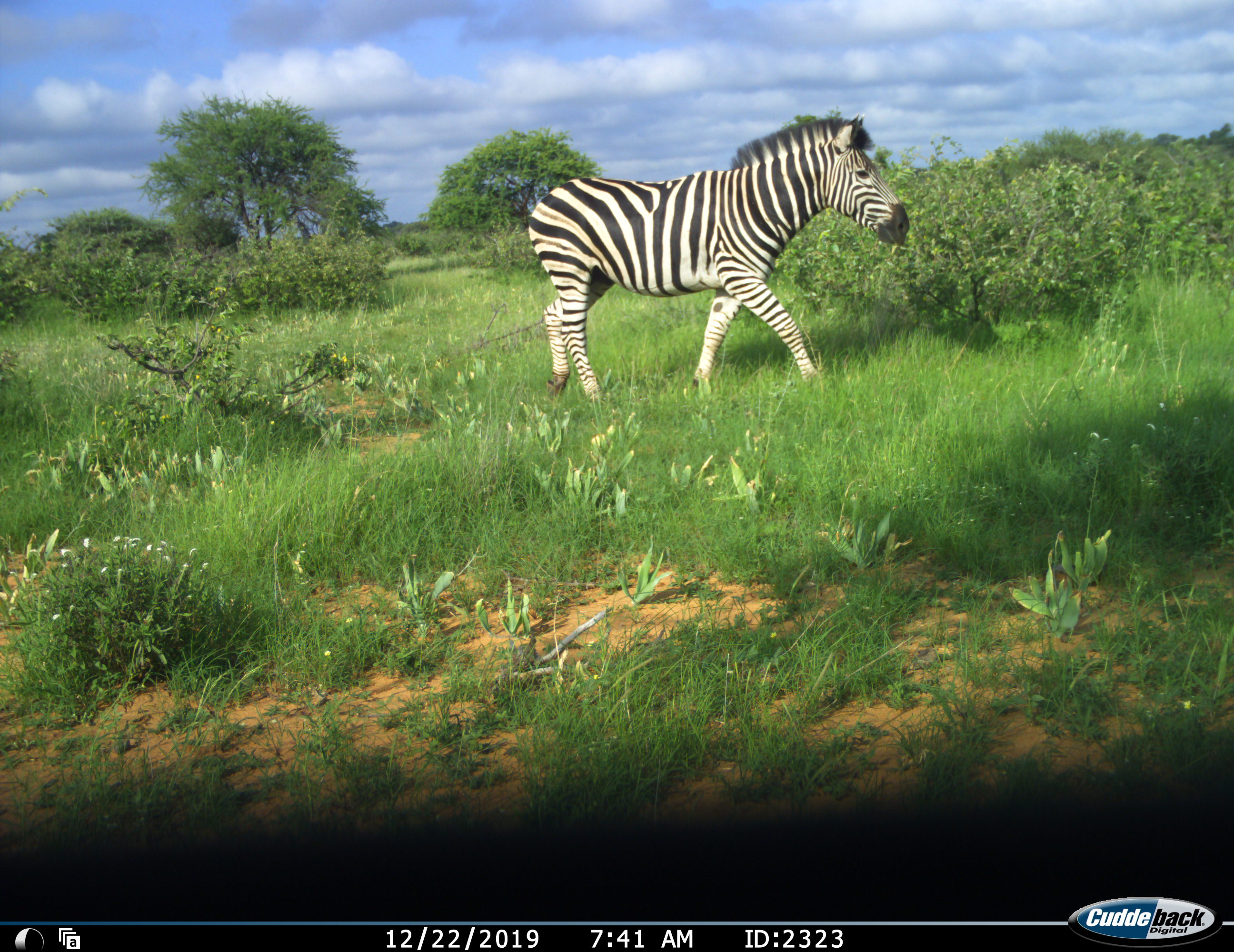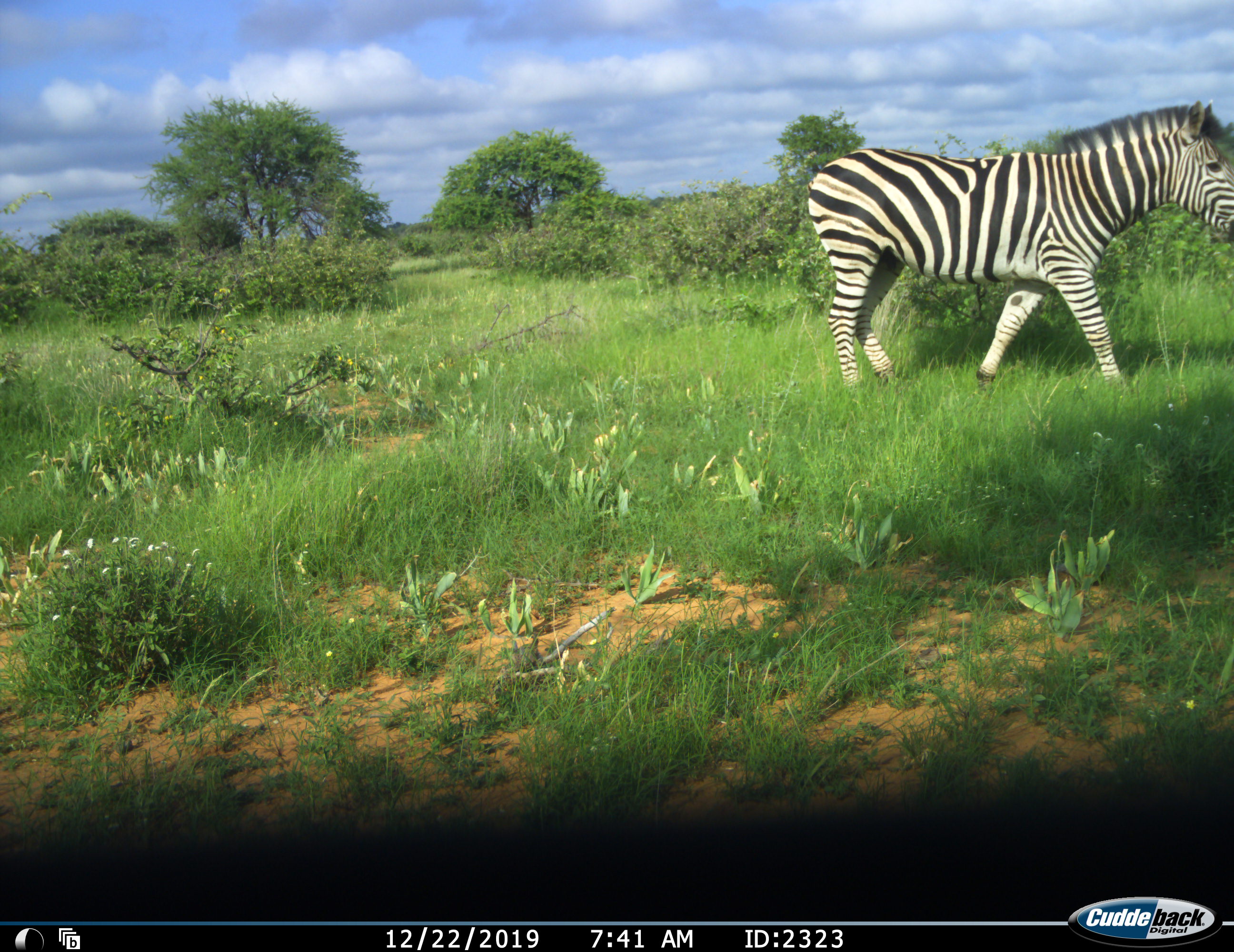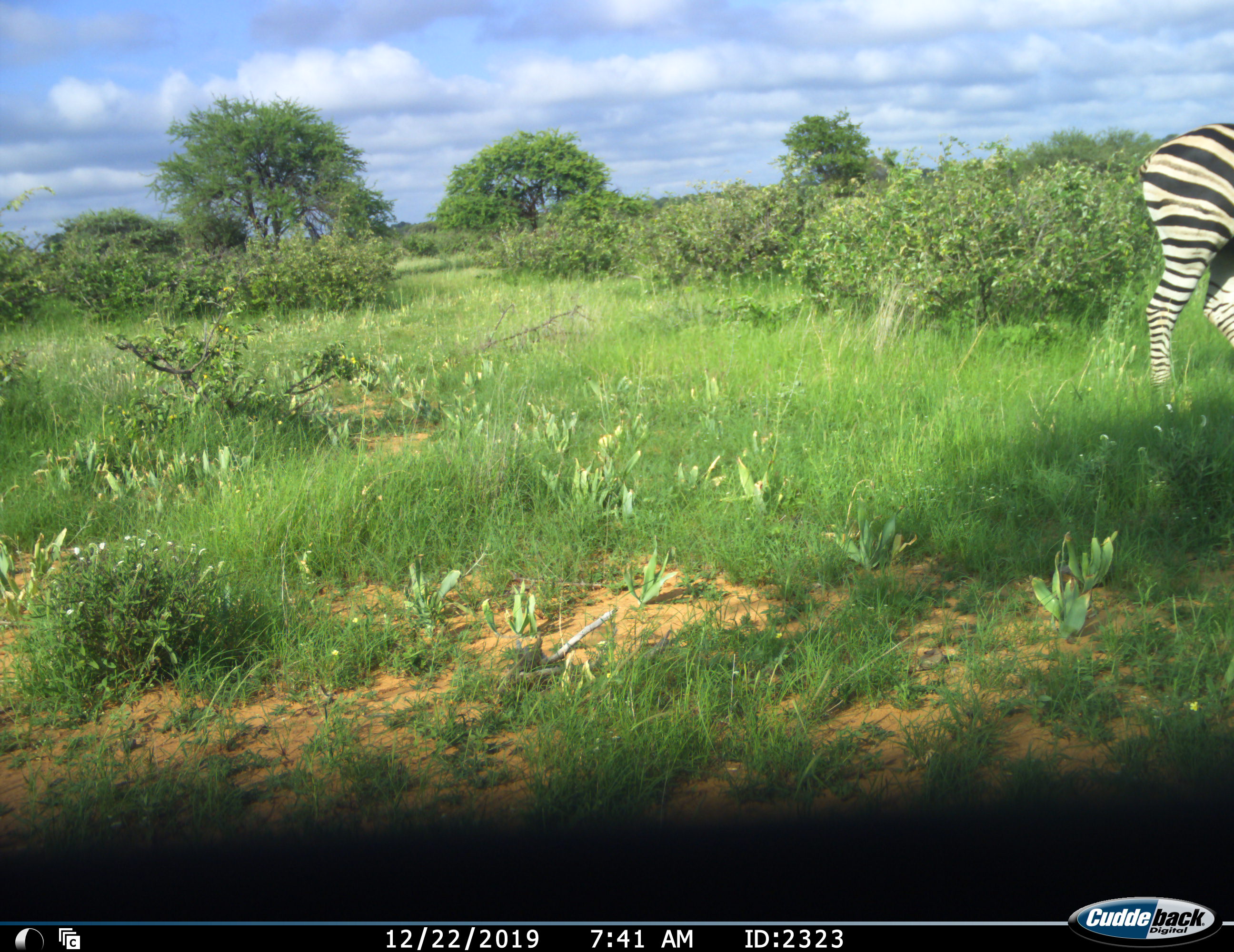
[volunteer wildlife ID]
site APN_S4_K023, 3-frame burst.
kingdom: Animalia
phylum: Chordata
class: Mammalia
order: Perissodactyla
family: Equidae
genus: Equus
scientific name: Equus quagga burchellii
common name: burchell's zebra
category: zebraburchells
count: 1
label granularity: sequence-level